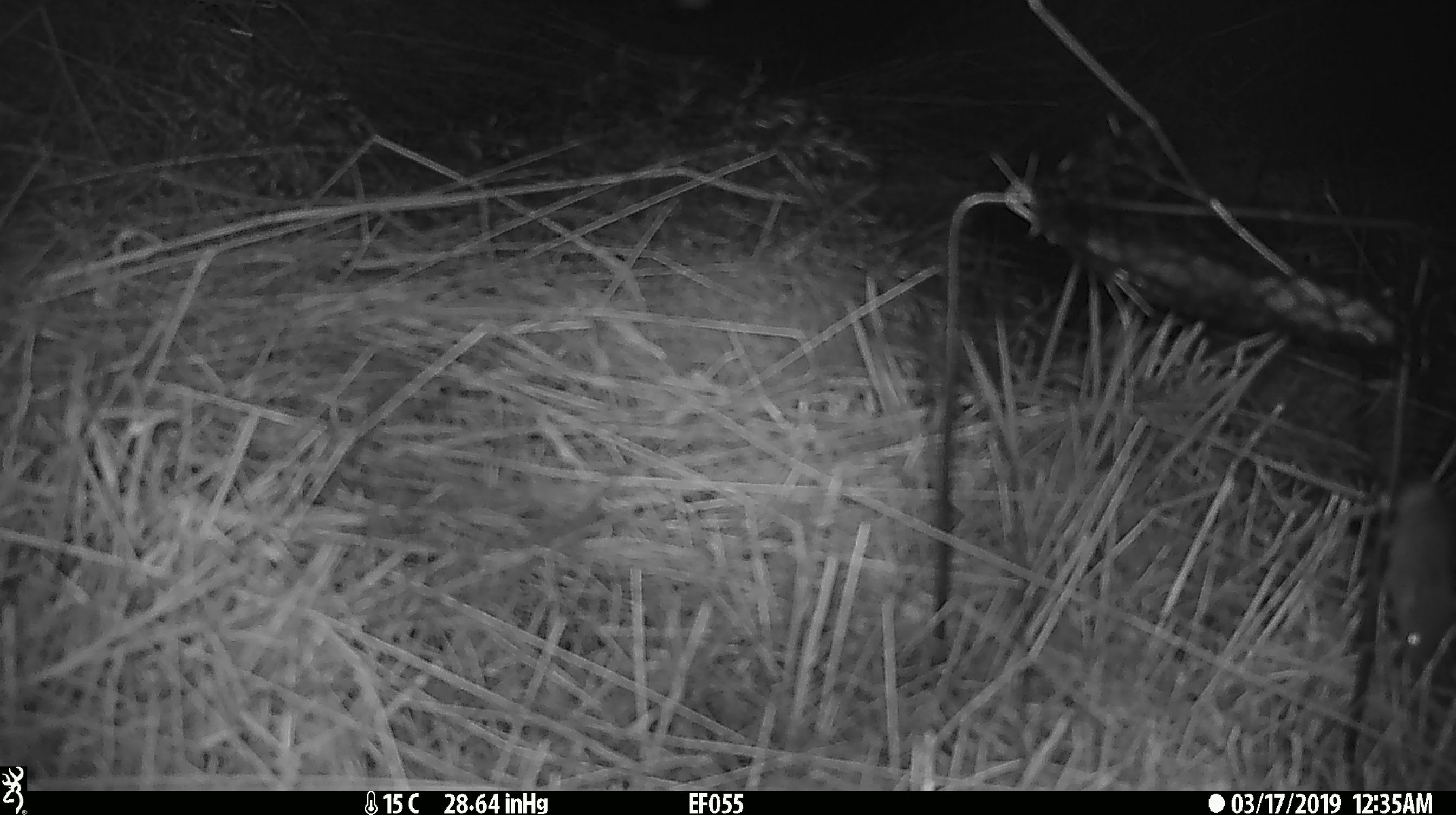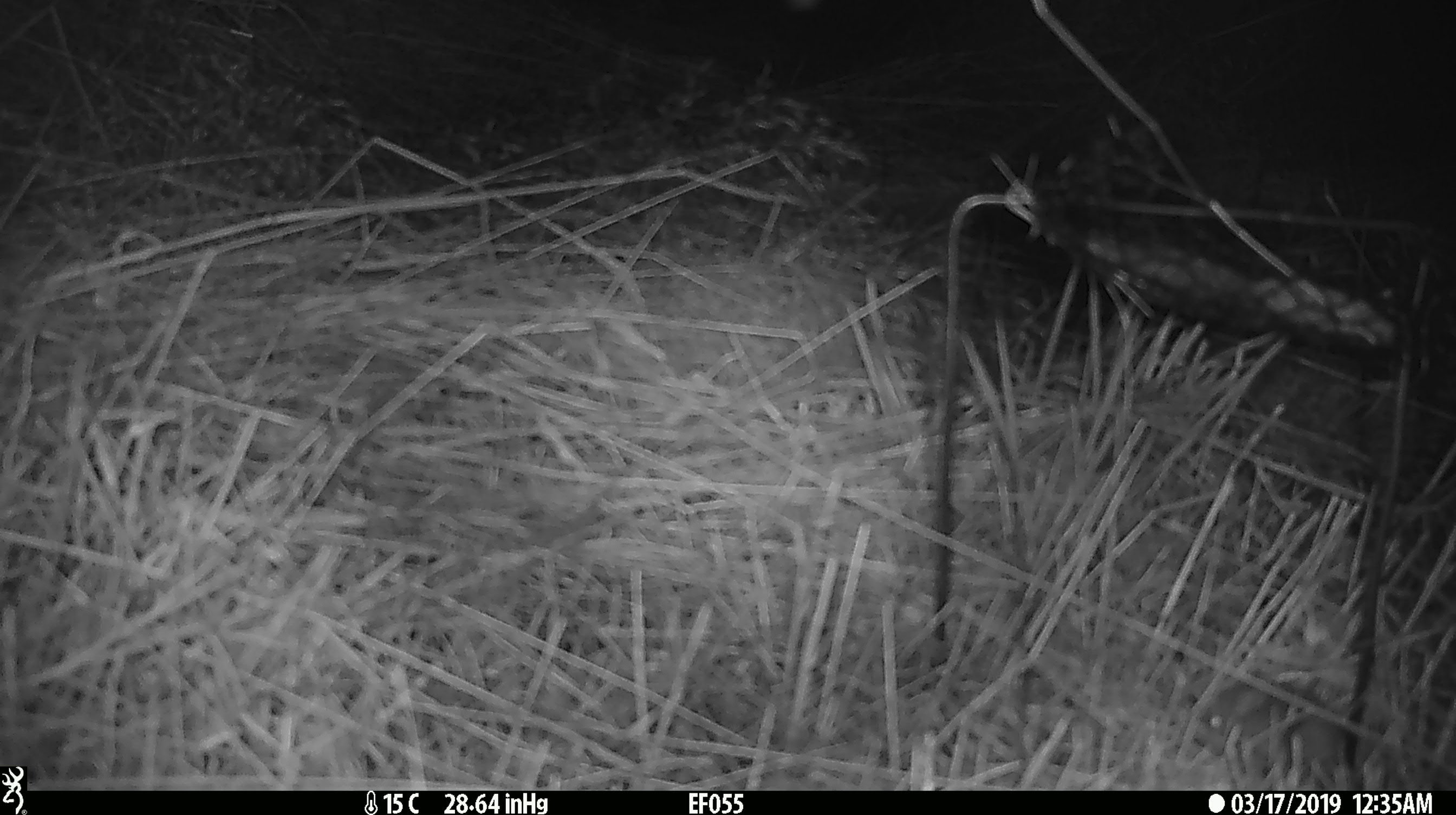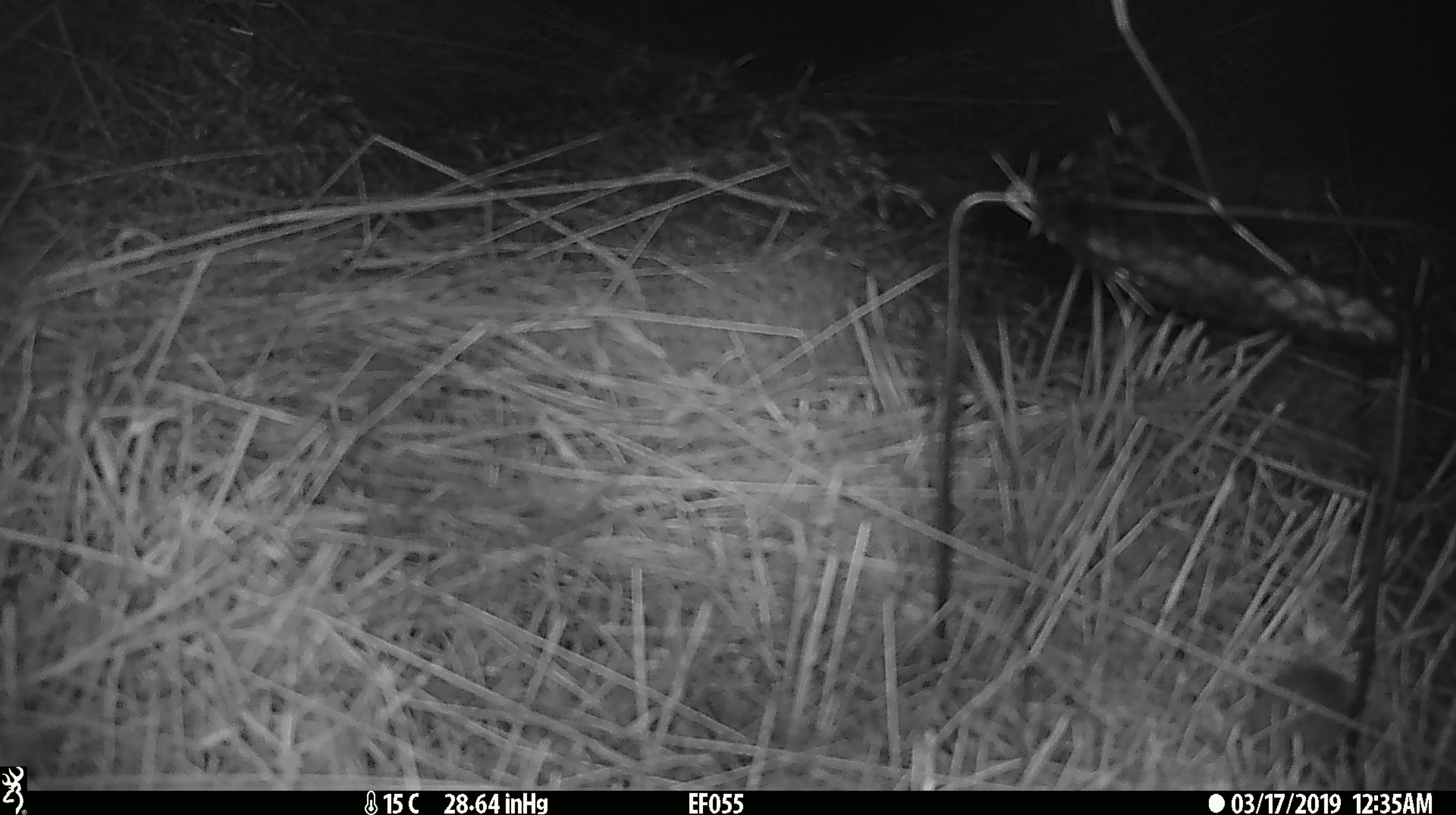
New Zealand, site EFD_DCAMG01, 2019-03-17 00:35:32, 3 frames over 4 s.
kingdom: Animalia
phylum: Chordata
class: Mammalia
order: Rodentia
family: Muridae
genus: Mus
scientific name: Mus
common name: mouse